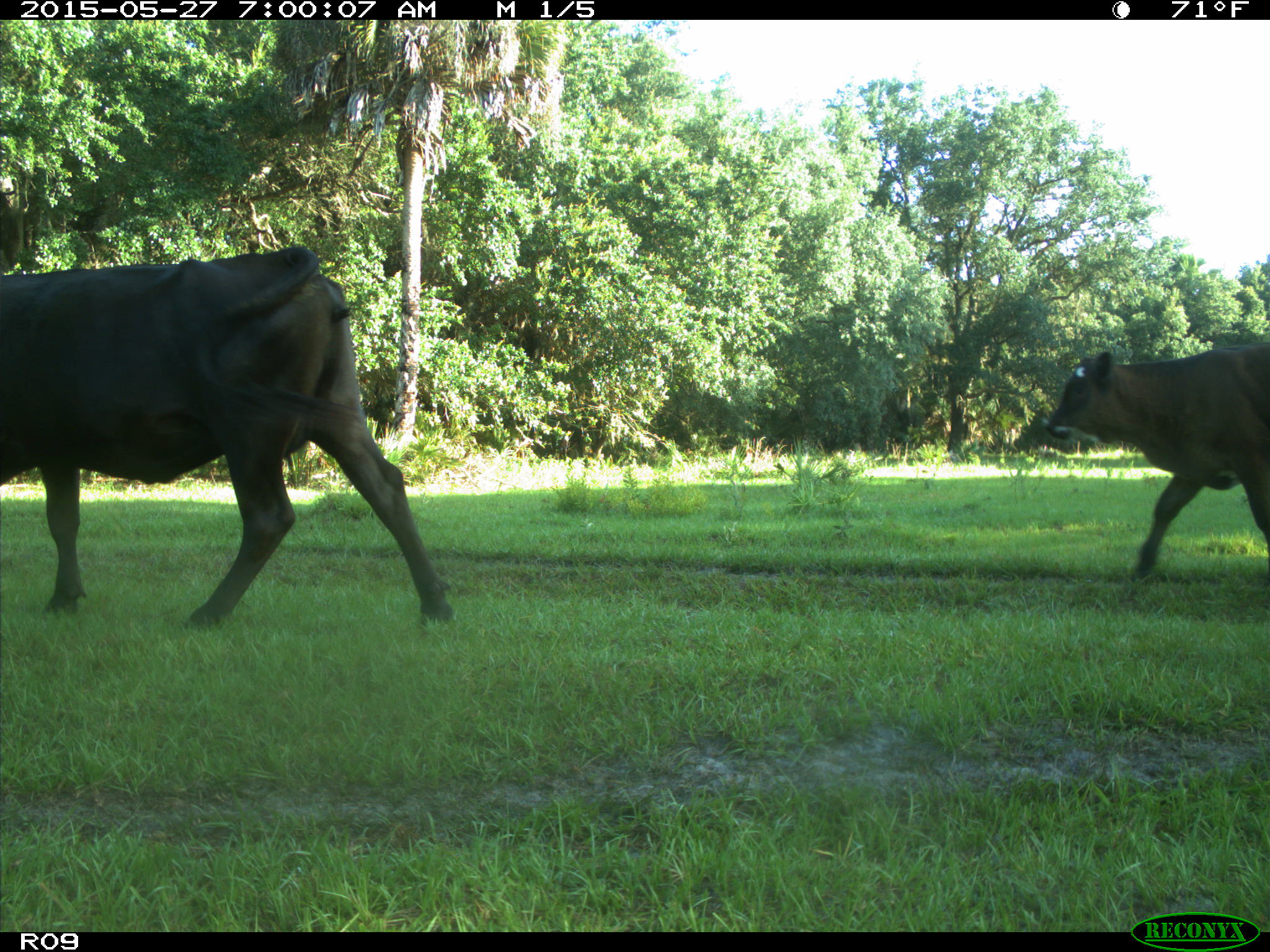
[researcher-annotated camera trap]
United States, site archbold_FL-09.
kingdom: Animalia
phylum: Chordata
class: Mammalia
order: Artiodactyla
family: Bovidae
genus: Bos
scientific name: Bos taurus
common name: domestic cow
Bos taurus (domestic cow).